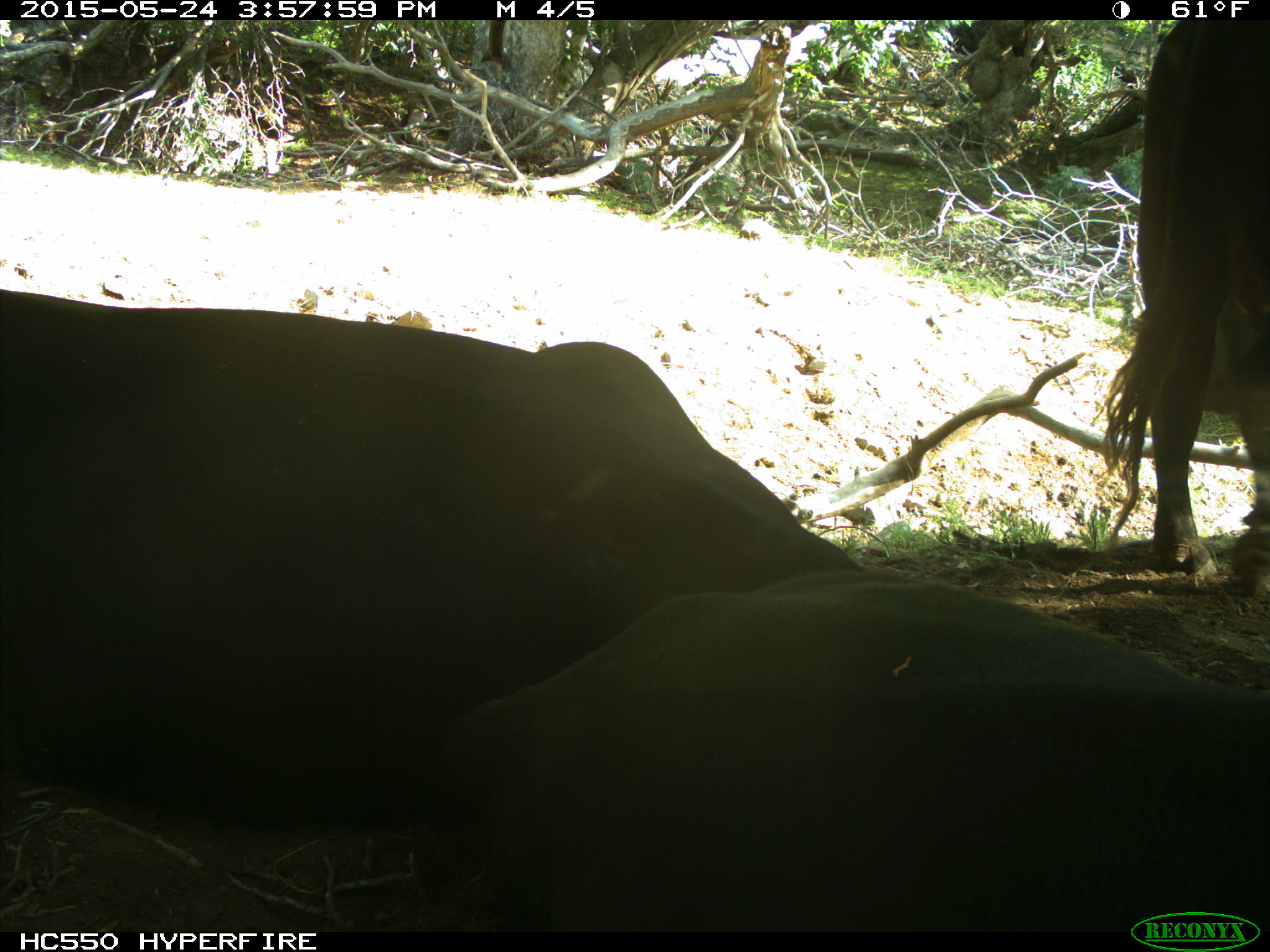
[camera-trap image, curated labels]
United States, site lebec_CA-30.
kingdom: Animalia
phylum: Chordata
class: Mammalia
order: Artiodactyla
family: Bovidae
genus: Bos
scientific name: Bos taurus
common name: domestic cow